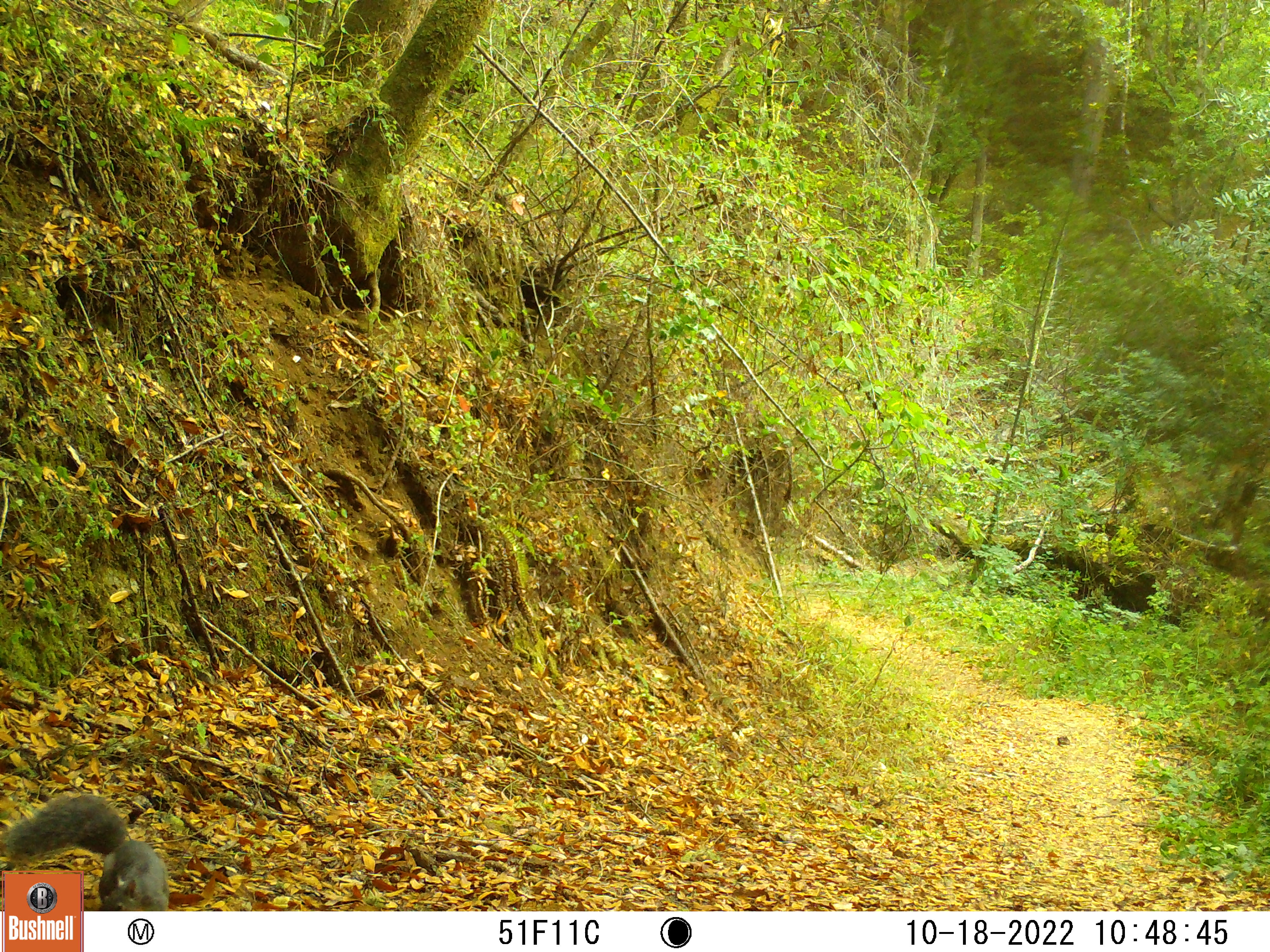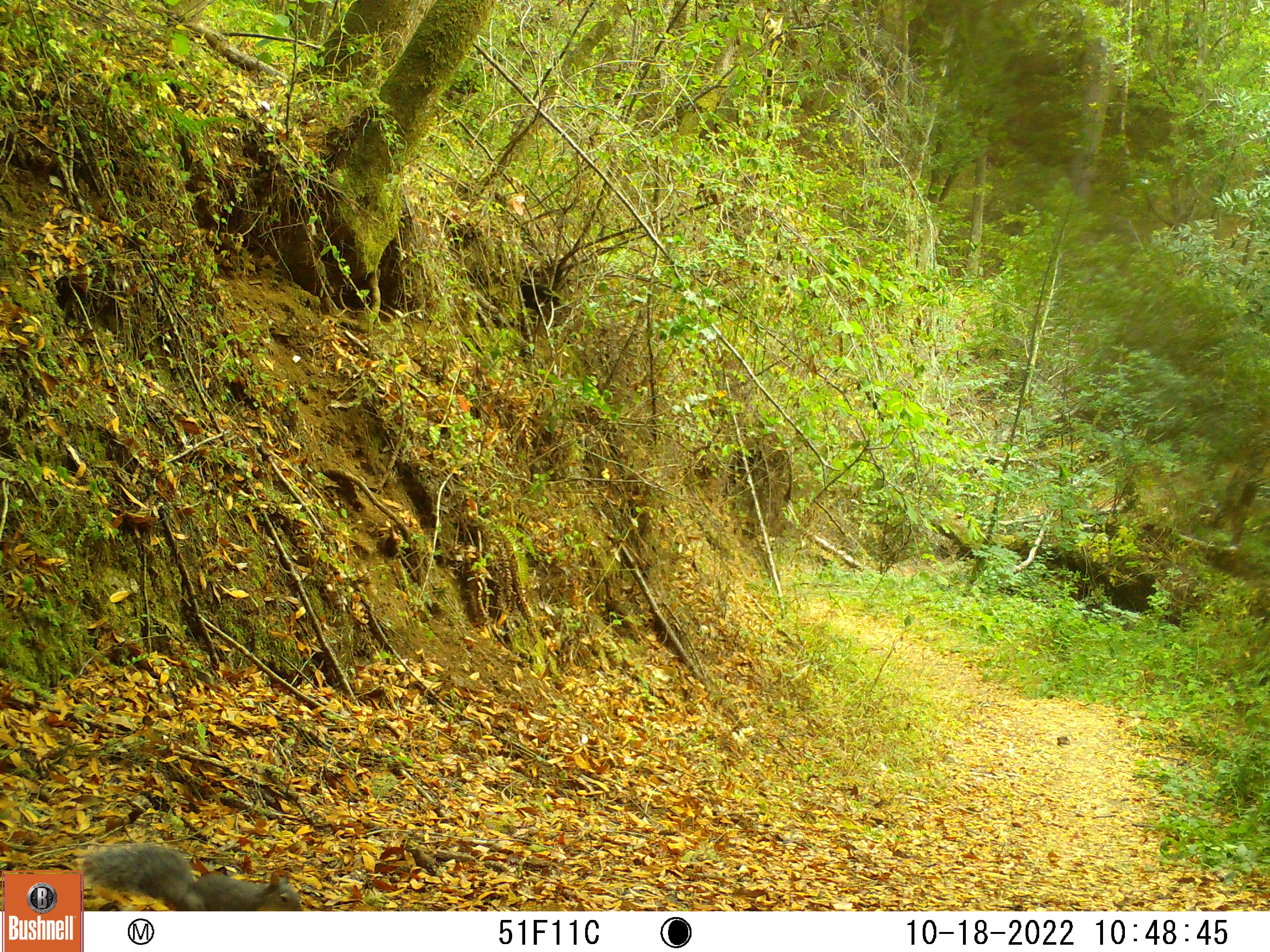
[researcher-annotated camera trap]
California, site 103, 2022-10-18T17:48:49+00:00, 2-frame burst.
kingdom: Animalia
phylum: Chordata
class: Mammalia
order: Rodentia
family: Sciuridae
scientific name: Sciuridae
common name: squirrel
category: unknown squirrel